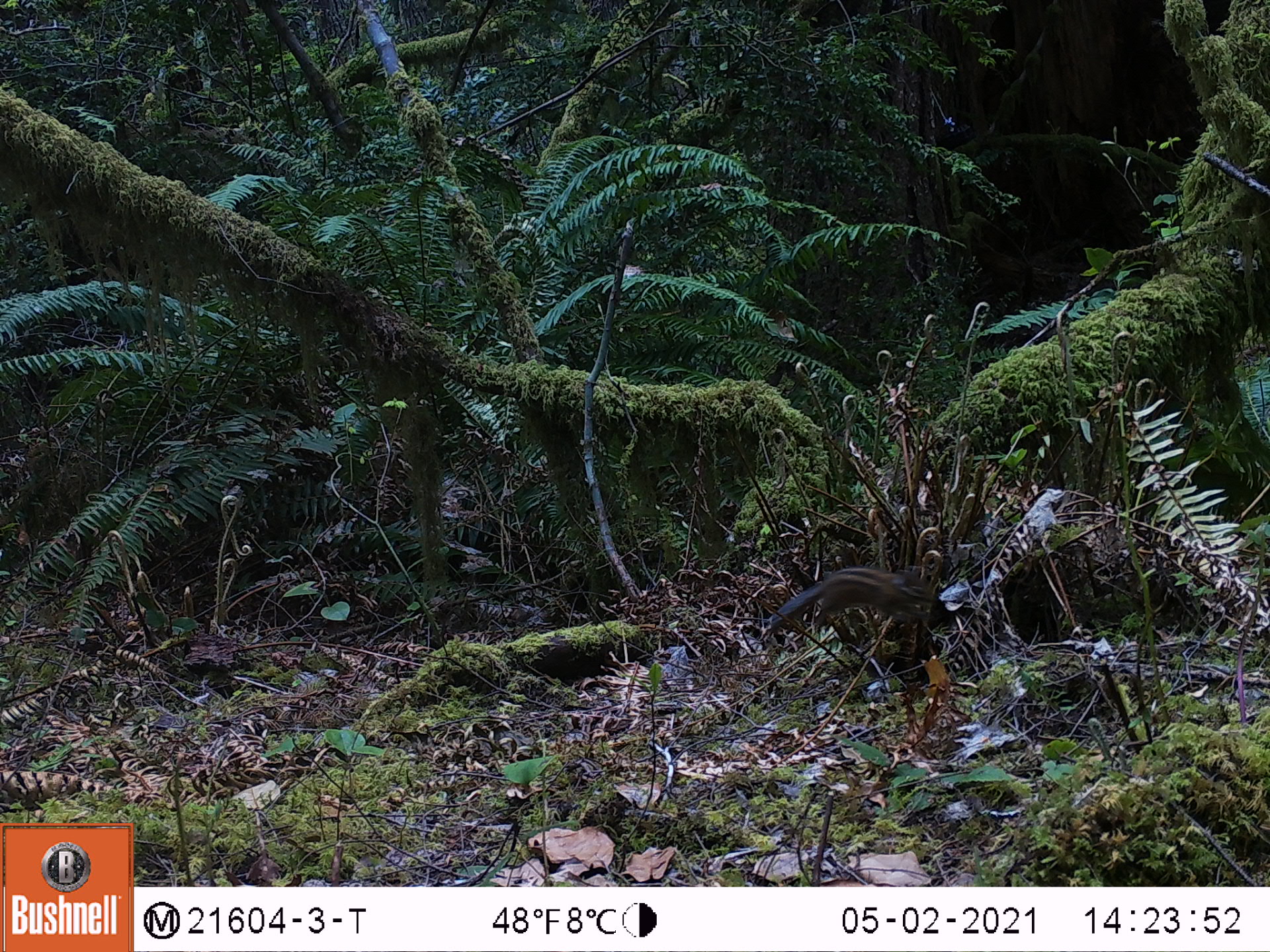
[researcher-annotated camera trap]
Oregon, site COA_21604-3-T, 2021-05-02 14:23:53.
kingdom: Animalia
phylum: Chordata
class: Mammalia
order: Rodentia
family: Sciuridae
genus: Neotamias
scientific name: Neotamias townsendii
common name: townsend's chipmunk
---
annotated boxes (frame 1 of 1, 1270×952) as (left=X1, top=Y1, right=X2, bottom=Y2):
townsend's chipmunk: (left=775, top=560, right=925, bottom=628)